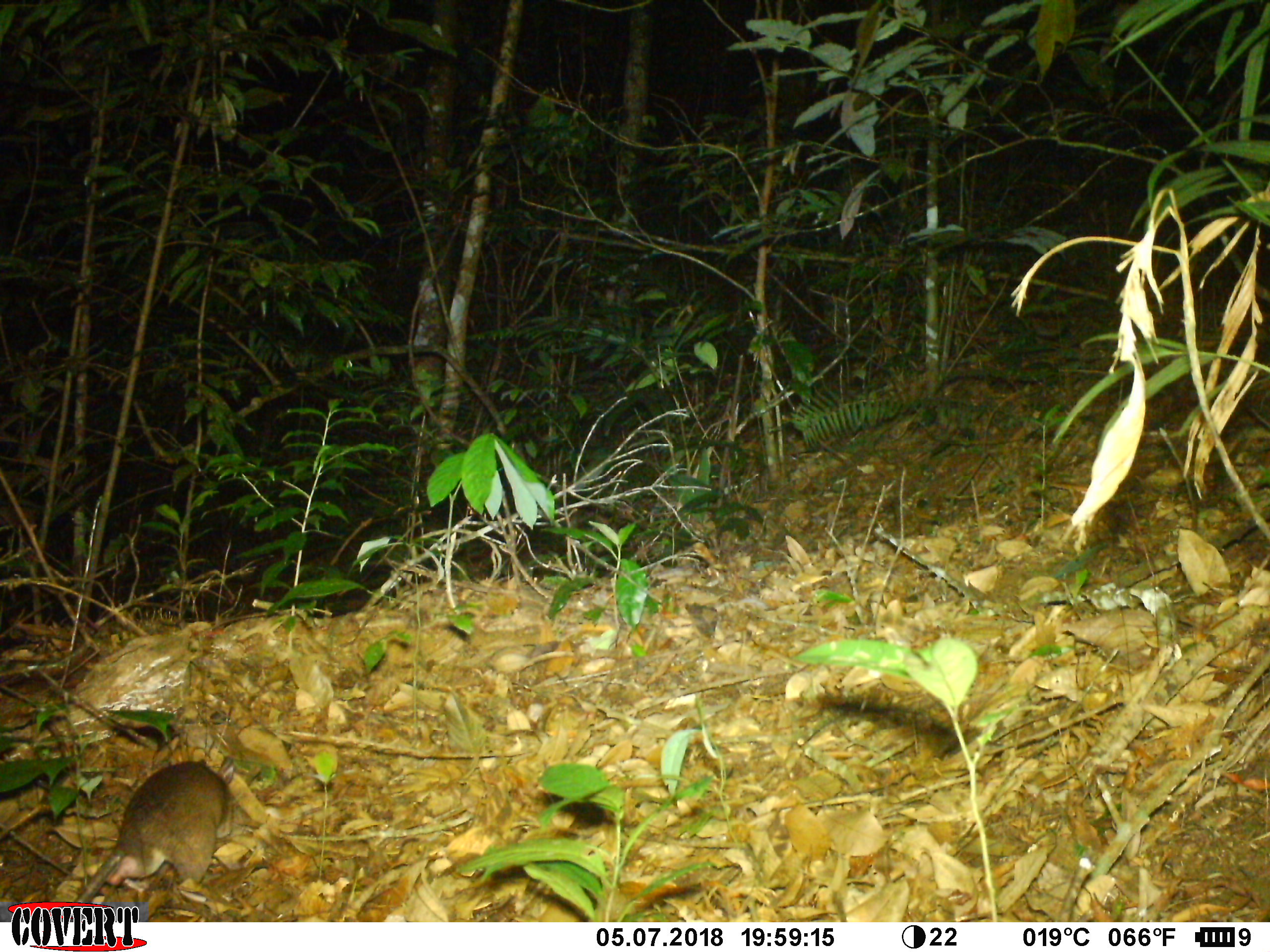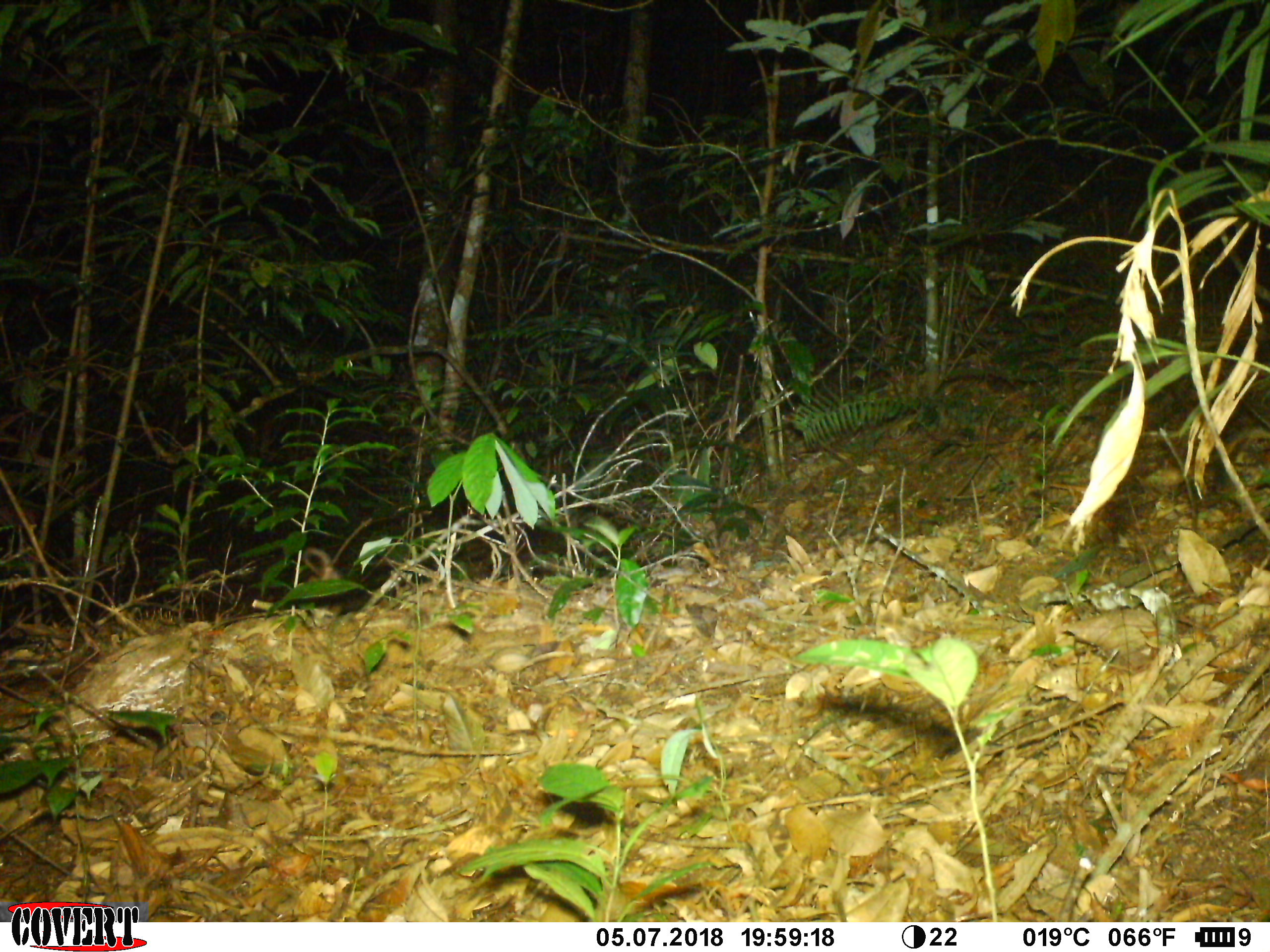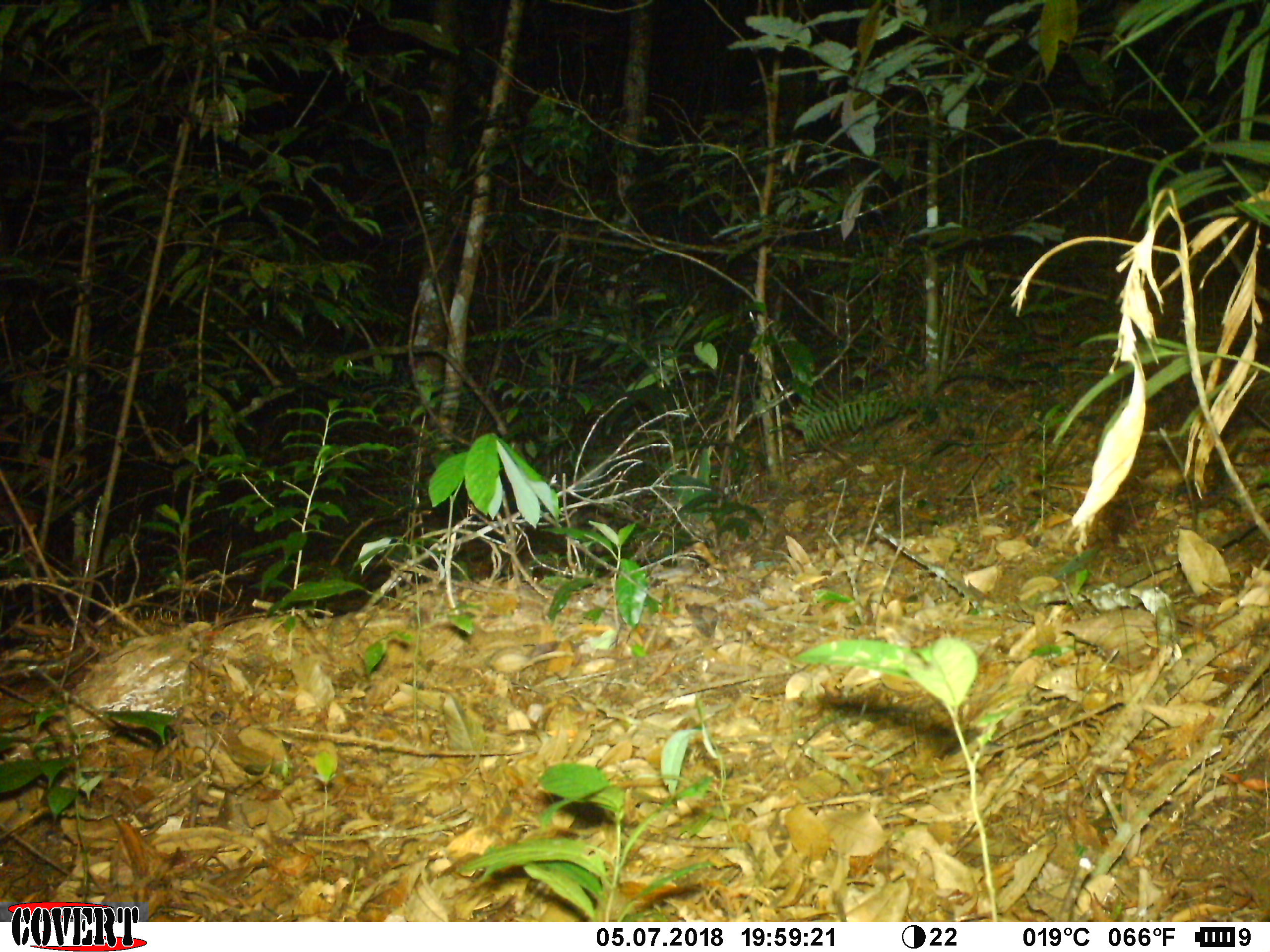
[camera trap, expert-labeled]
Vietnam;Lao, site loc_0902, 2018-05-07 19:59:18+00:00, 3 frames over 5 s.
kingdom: Animalia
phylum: Chordata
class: Mammalia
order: Rodentia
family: Muridae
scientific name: Muridae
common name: old-world mice and rats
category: unidentified murid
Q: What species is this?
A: Unidentified murid (old-world mice and rats) (Muridae).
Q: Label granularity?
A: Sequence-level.